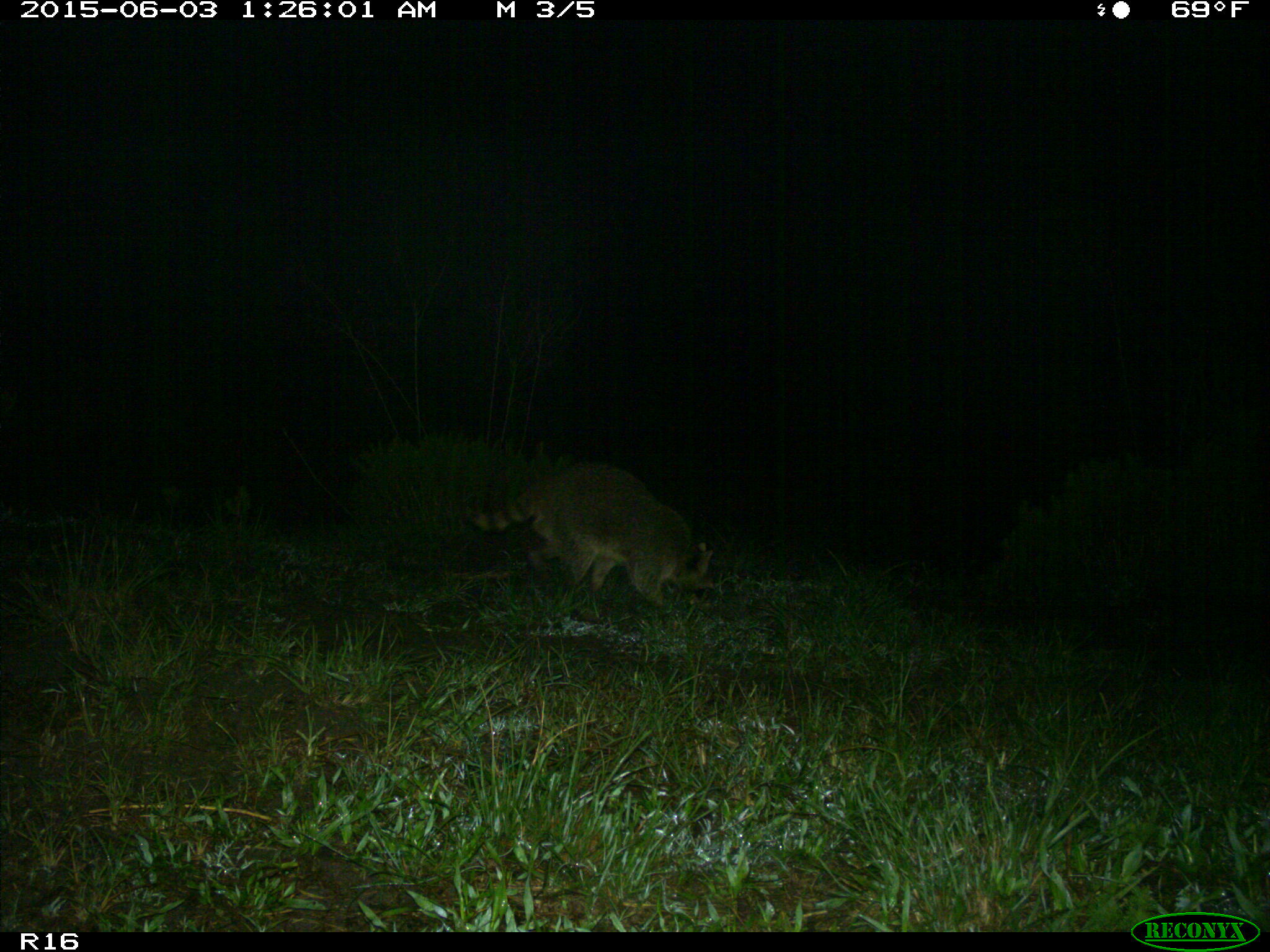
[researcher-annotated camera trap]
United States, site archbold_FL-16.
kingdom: Animalia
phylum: Chordata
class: Mammalia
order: Carnivora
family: Procyonidae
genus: Procyon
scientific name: Procyon lotor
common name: common raccoon